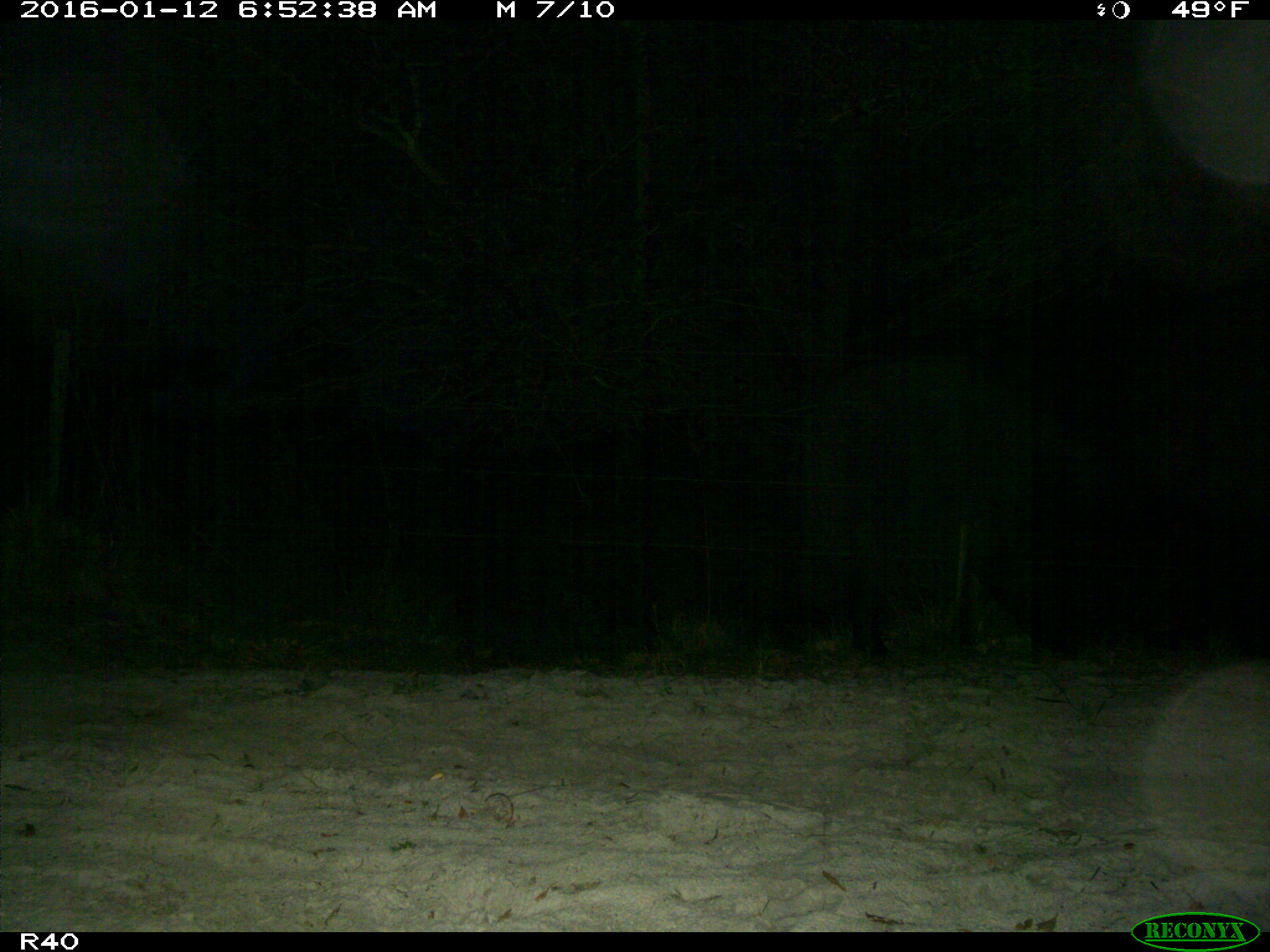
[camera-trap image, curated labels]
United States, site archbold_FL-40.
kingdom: Animalia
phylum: Chordata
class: Mammalia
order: Artiodactyla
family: Bovidae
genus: Bos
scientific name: Bos taurus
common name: domestic cow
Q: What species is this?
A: Bos taurus (domestic cow).